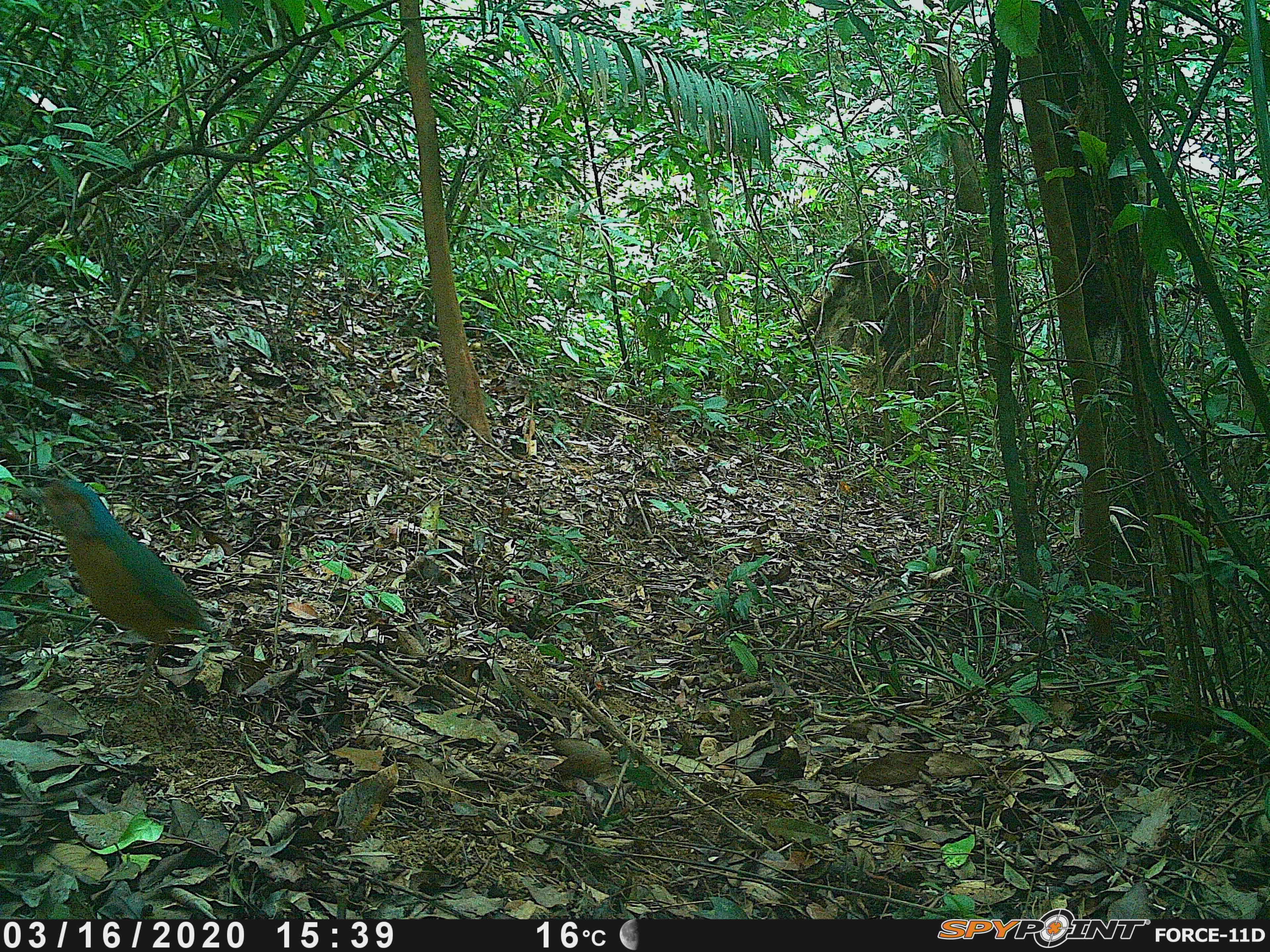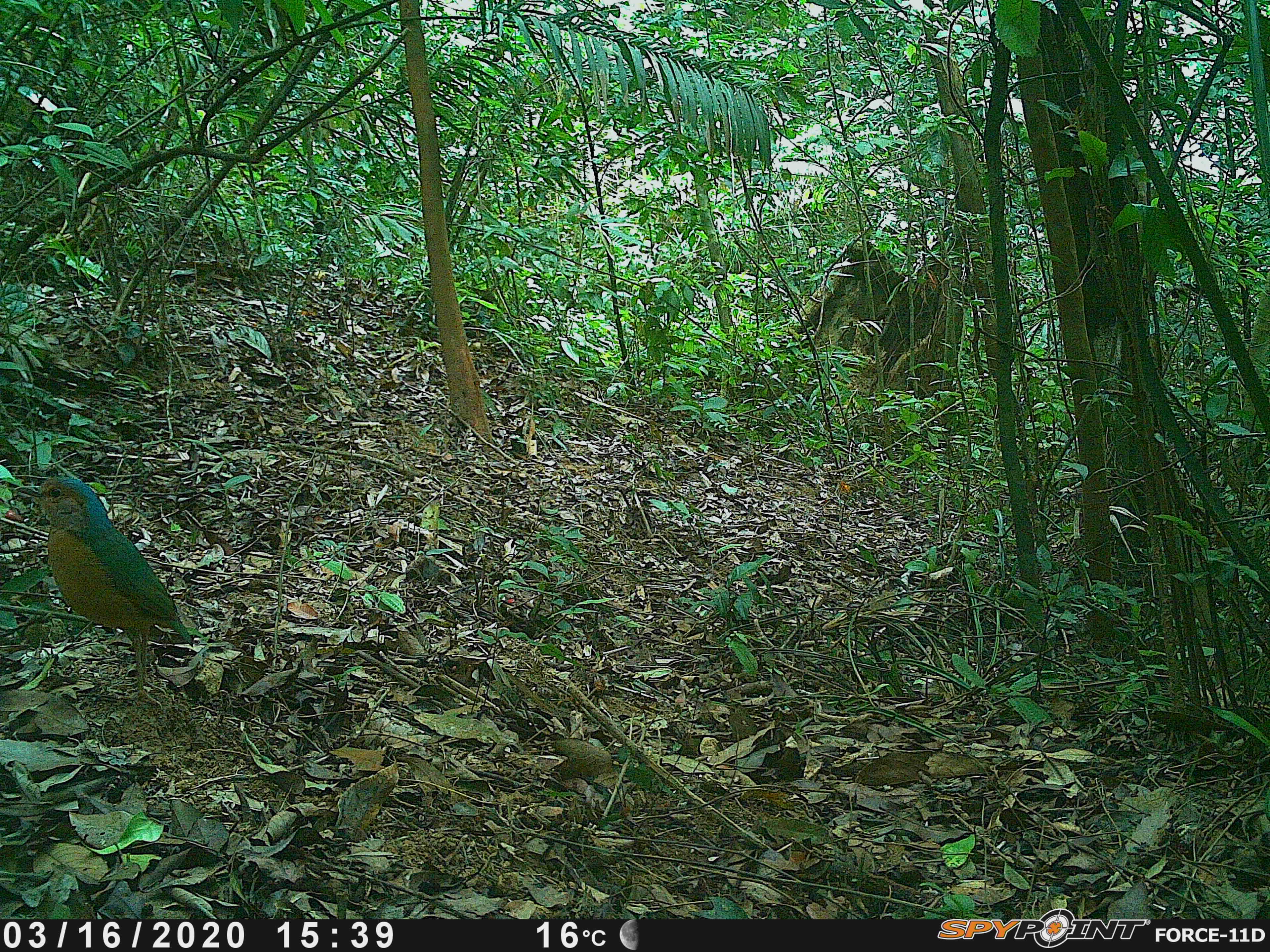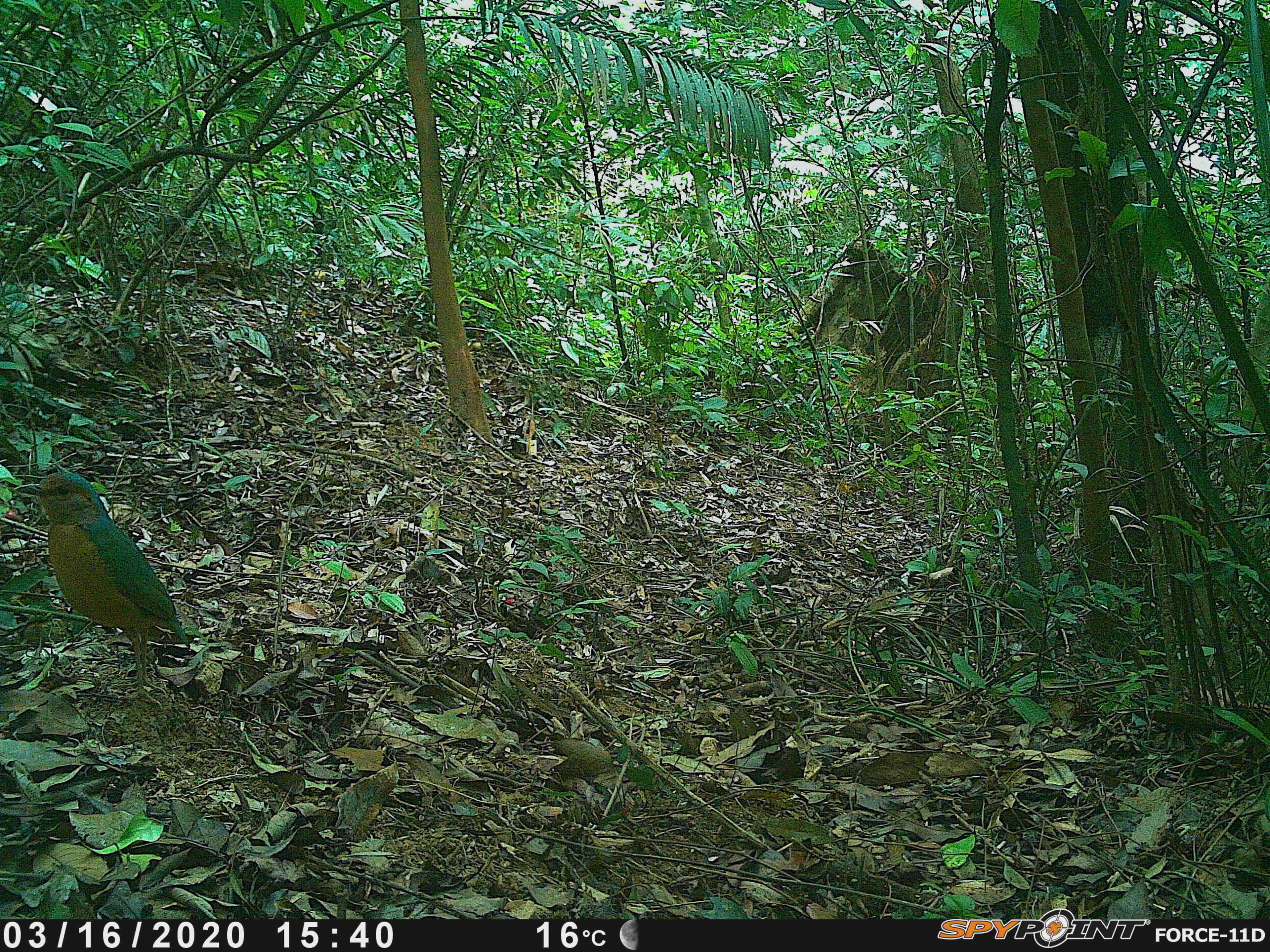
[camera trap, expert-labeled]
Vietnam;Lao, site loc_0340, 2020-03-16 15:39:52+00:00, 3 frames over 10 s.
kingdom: Animalia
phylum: Chordata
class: Aves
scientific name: Aves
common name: bird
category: unidentified bird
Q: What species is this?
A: Unidentified bird (bird) (Aves).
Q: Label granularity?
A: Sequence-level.